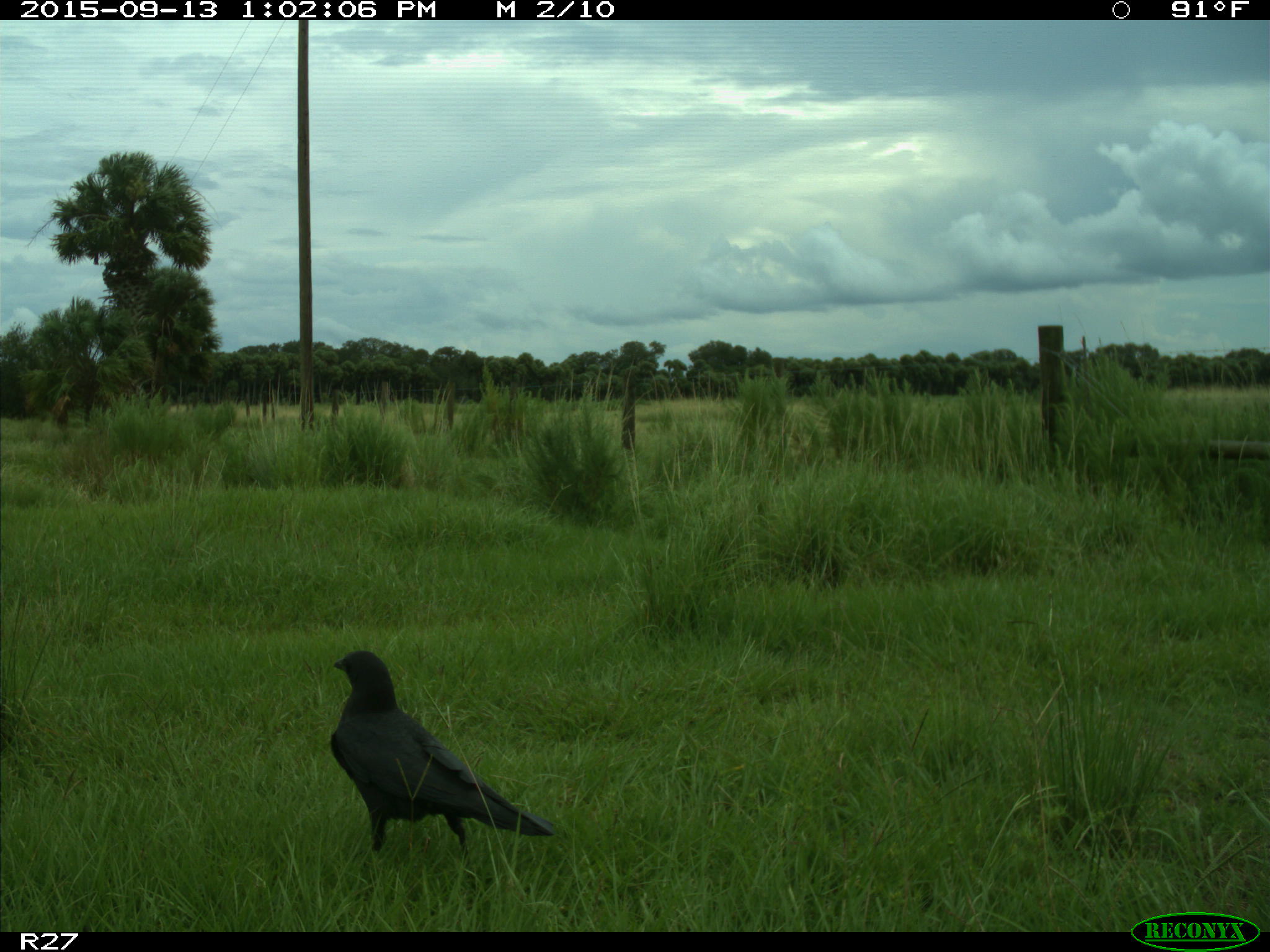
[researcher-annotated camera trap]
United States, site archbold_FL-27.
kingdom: Animalia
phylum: Chordata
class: Aves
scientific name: Aves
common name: birds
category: unidentified bird